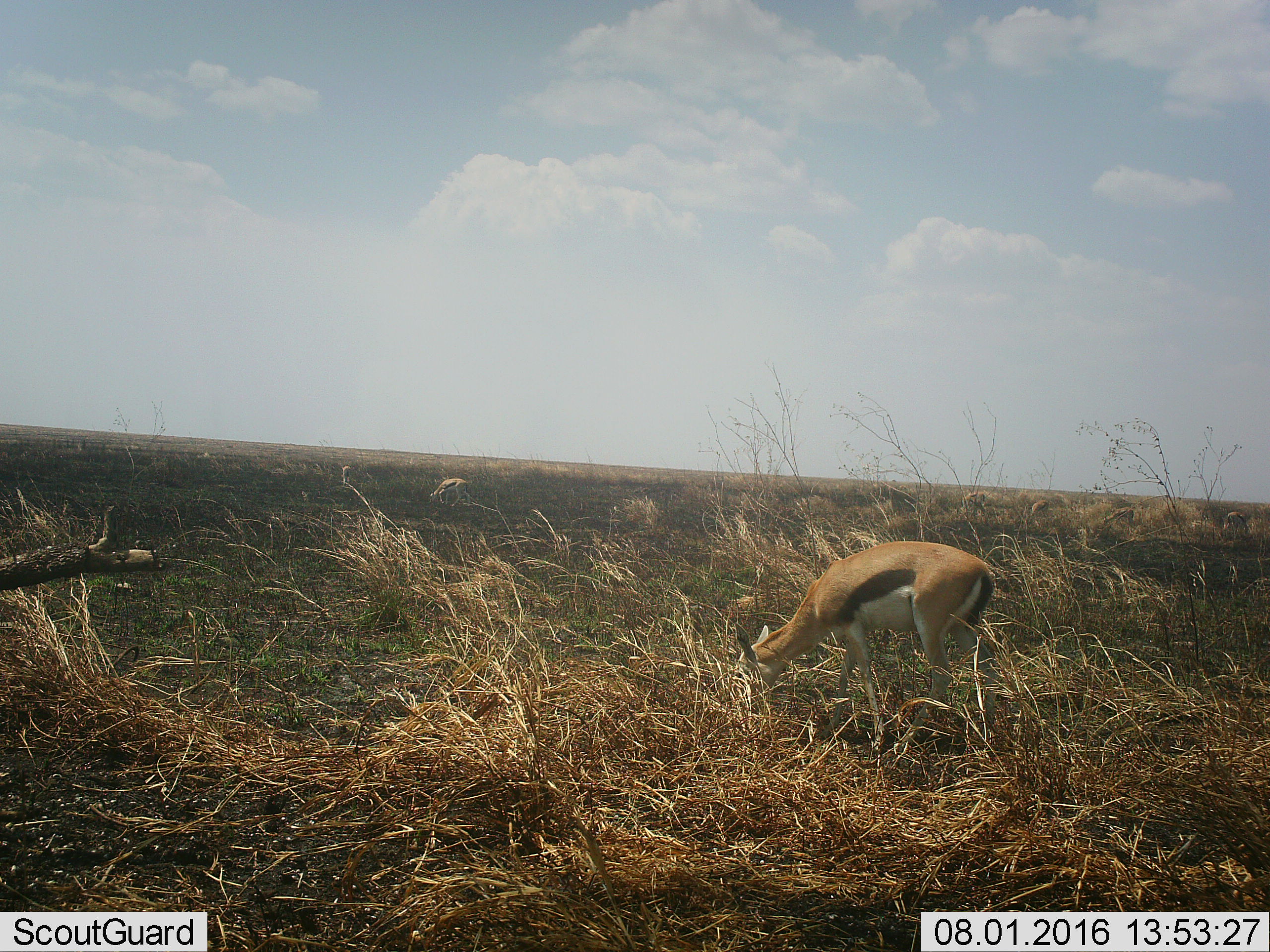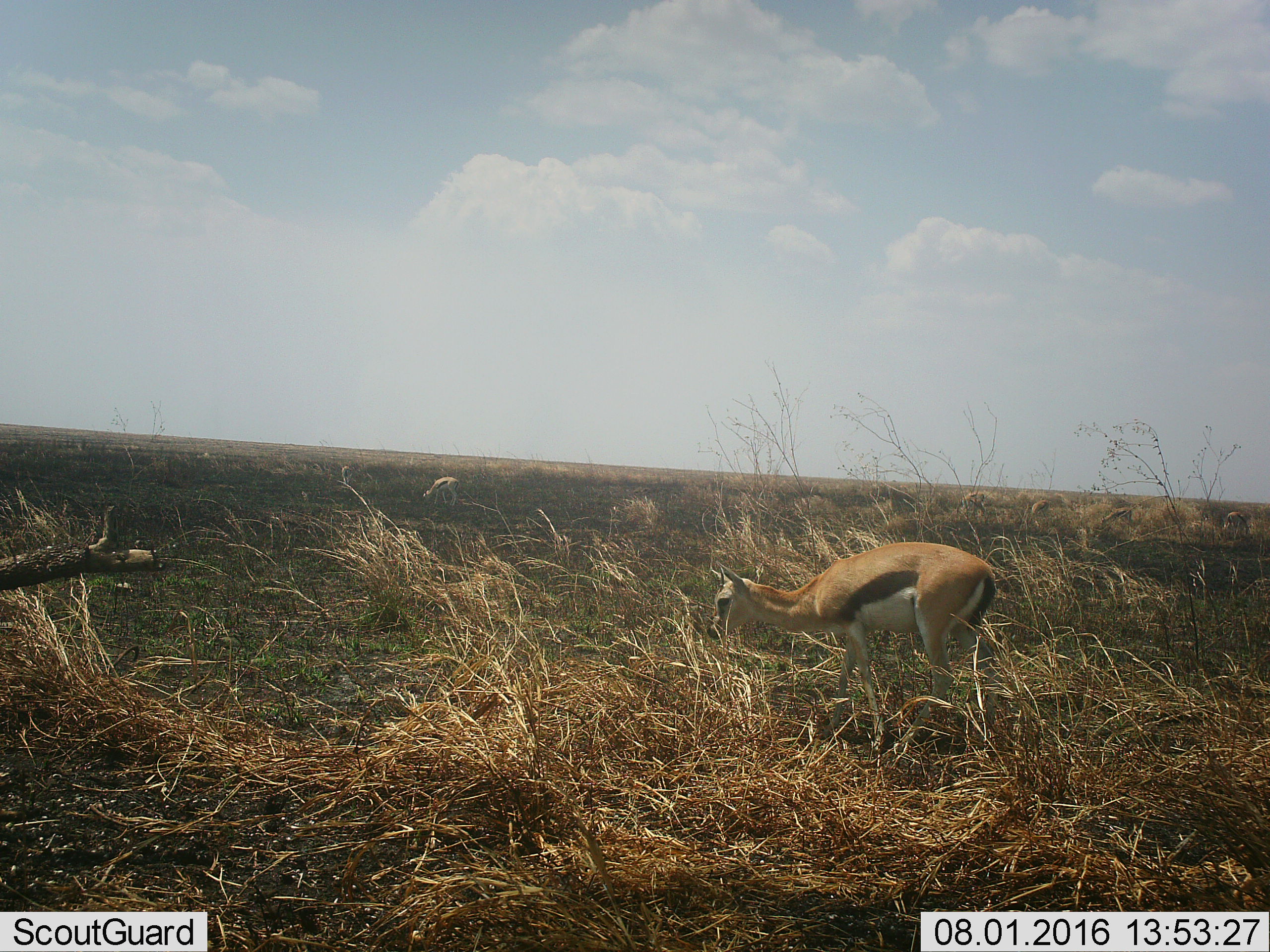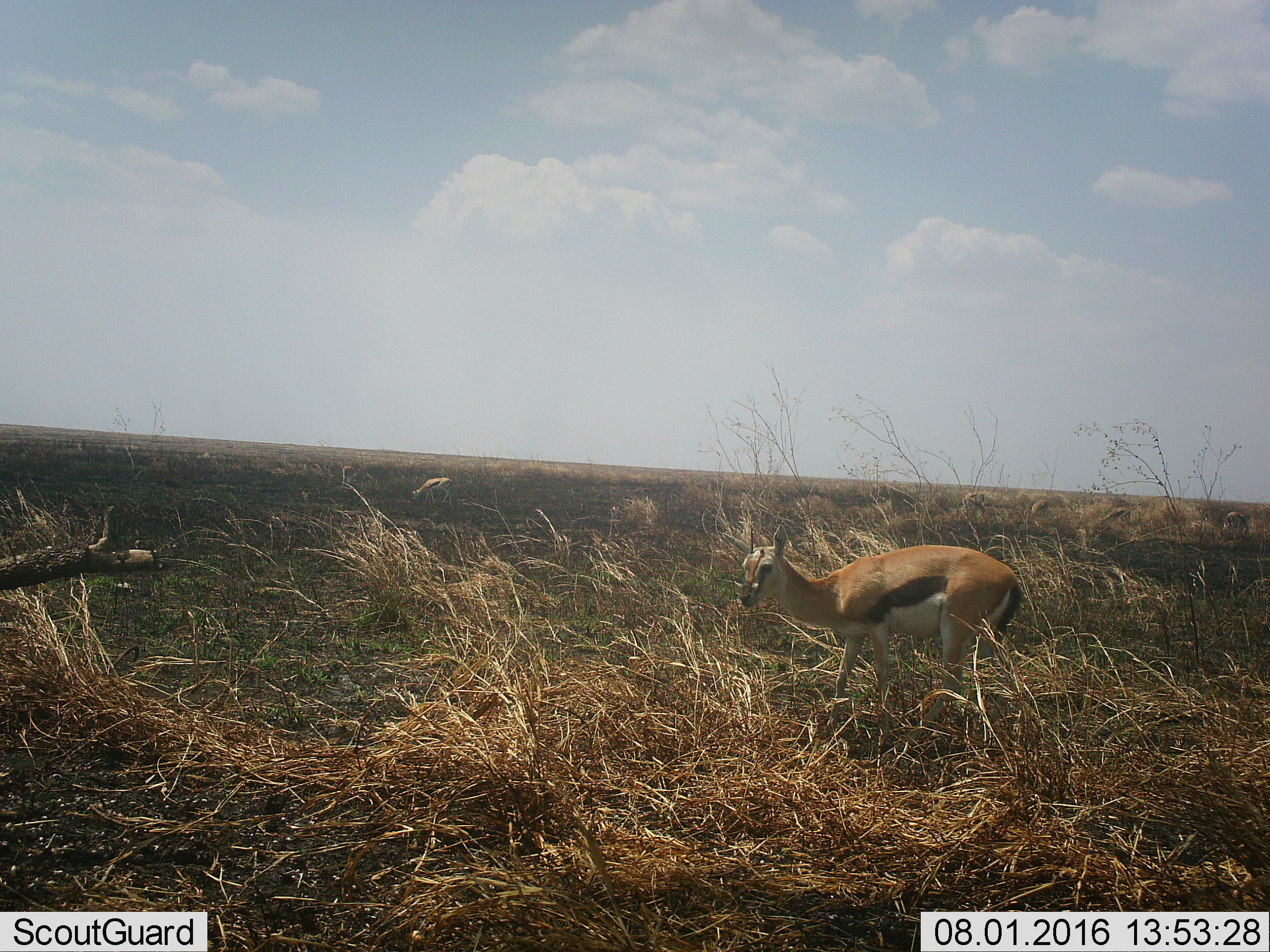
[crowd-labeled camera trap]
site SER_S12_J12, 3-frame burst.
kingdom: Animalia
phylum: Chordata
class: Mammalia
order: Artiodactyla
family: Bovidae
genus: Eudorcas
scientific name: Eudorcas thomsonii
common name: thomson's gazelle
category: gazellethomsons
Gazellethomsons (thomson's gazelle) (Eudorcas thomsonii), count 7. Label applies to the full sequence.